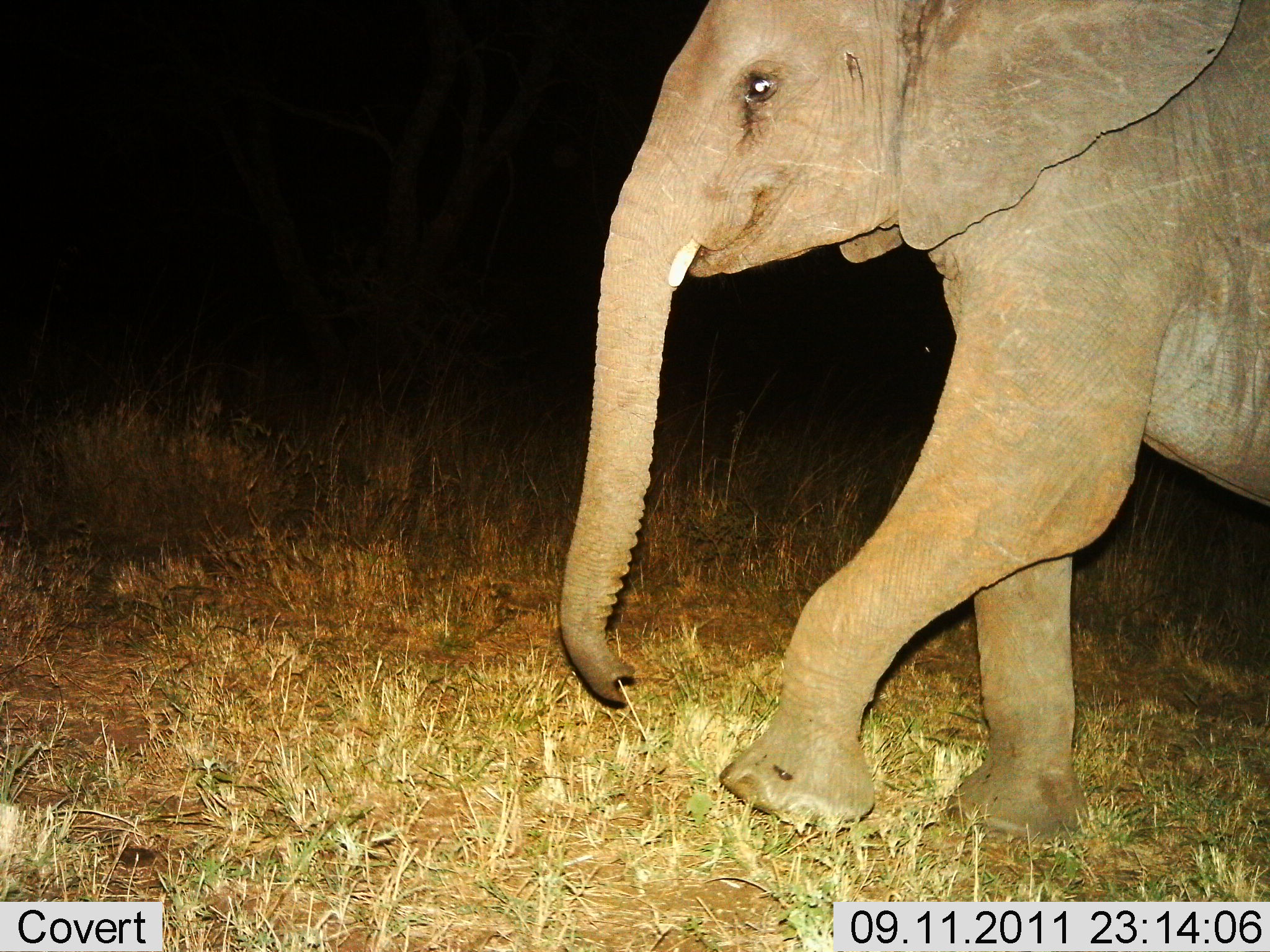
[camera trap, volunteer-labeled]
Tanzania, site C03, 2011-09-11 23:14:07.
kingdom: Animalia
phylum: Chordata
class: Mammalia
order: Proboscidea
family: Elephantidae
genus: Loxodonta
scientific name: Loxodonta africana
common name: african bush elephant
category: elephant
Elephant (african bush elephant) (Loxodonta africana), count 1. Behavior (volunteer vote fractions): standing 7%, resting 0%, moving 93%, interacting 0%. Young present (vote fraction): 14%. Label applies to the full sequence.